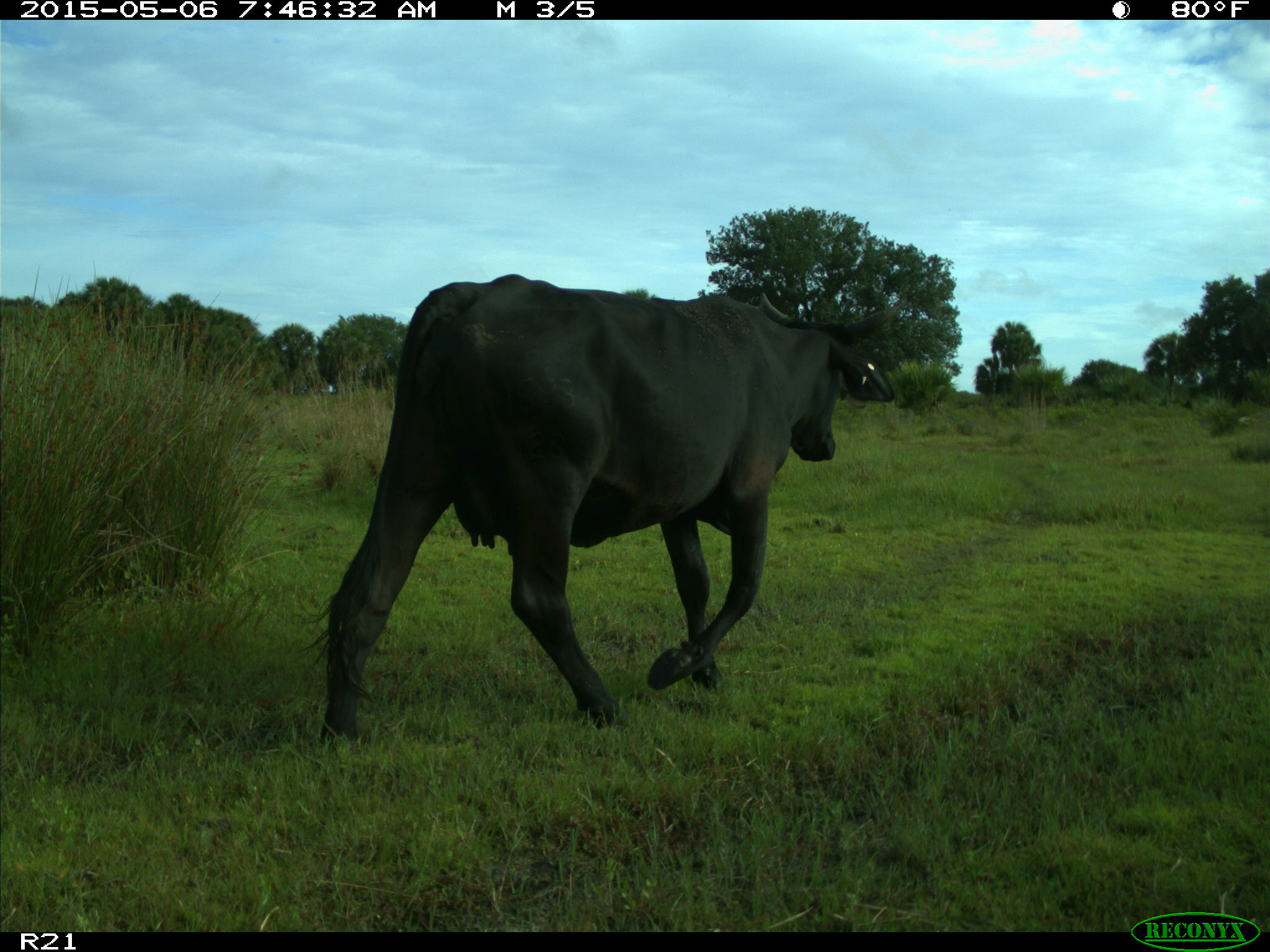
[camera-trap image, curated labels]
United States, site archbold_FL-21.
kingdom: Animalia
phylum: Chordata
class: Mammalia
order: Artiodactyla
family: Bovidae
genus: Bos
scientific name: Bos taurus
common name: domestic cow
Bos taurus (domestic cow).